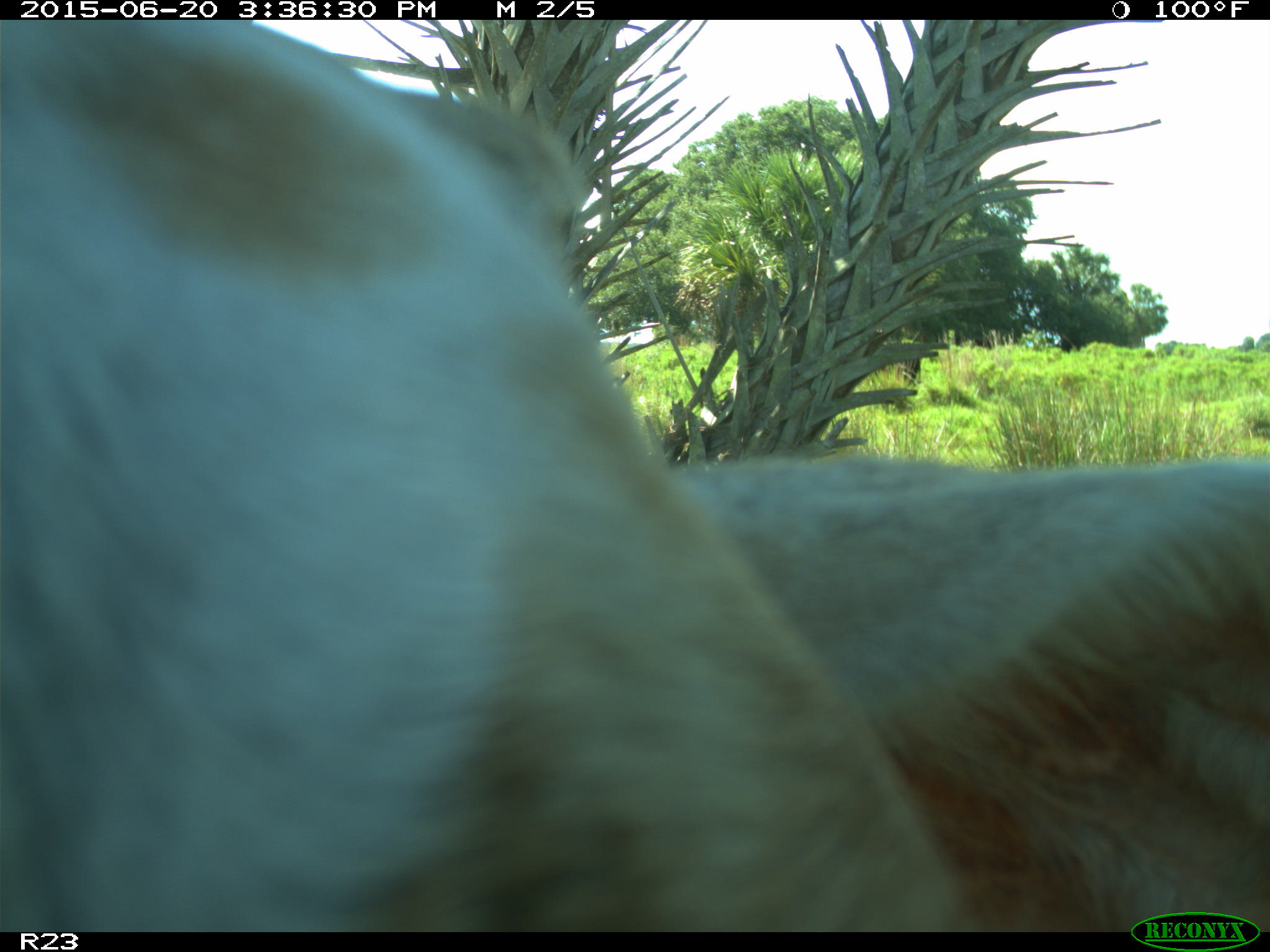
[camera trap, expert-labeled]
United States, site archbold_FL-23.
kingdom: Animalia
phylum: Chordata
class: Mammalia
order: Artiodactyla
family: Bovidae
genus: Bos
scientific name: Bos taurus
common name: domestic cow